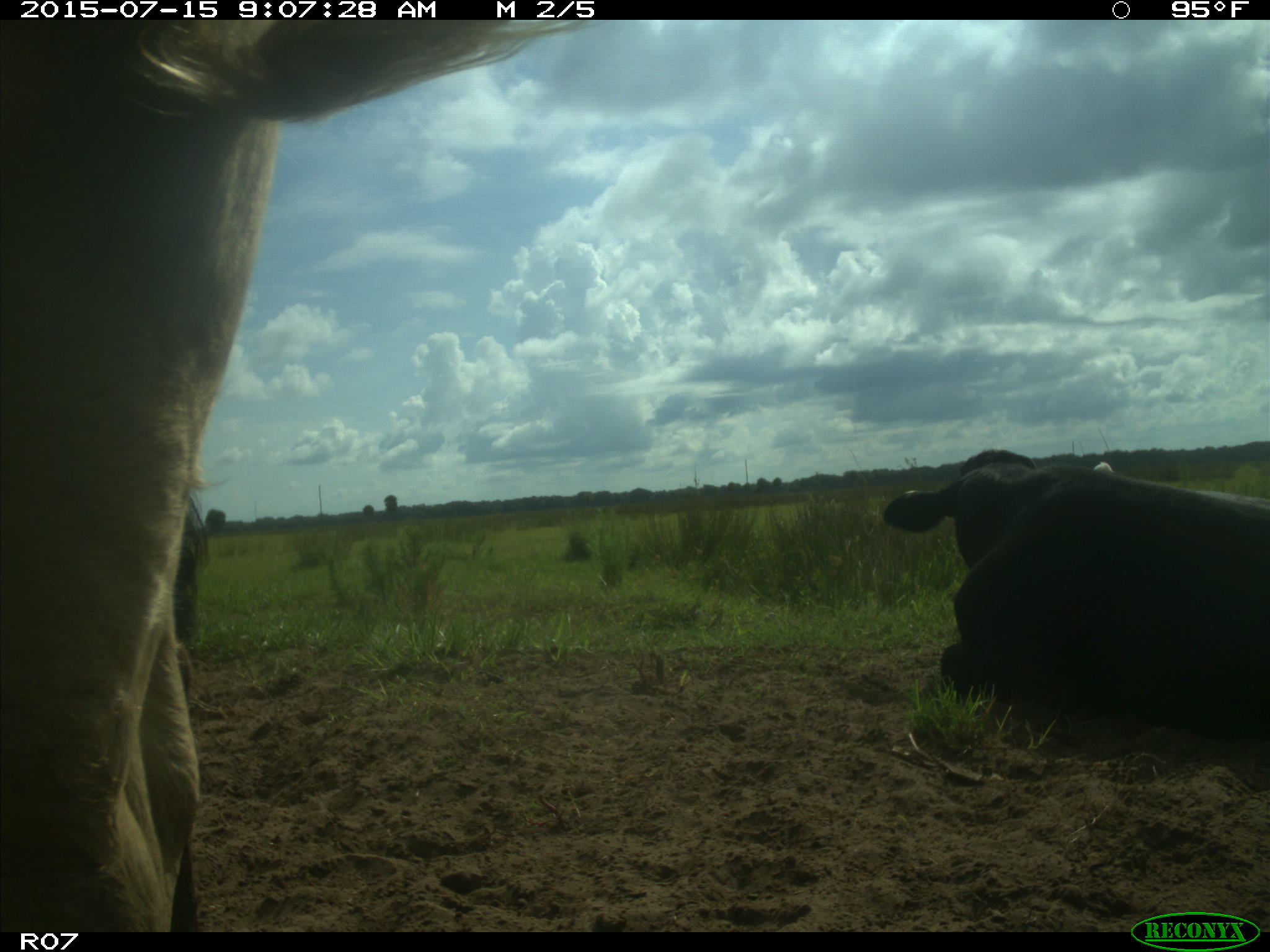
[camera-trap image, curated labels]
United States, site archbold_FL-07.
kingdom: Animalia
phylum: Chordata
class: Mammalia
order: Artiodactyla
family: Bovidae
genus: Bos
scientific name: Bos taurus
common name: domestic cow